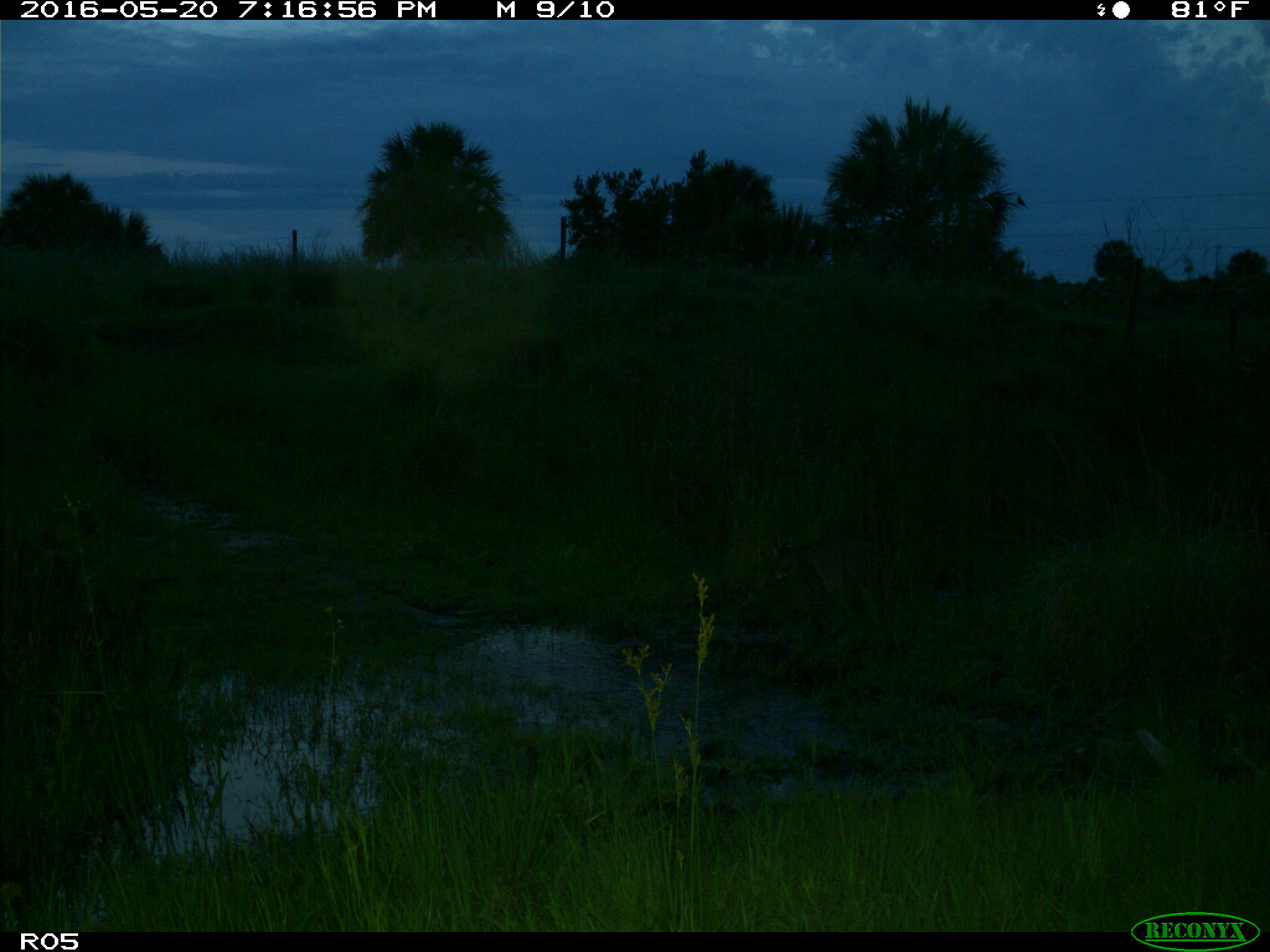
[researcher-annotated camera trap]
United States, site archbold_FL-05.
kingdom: Animalia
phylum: Chordata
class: Mammalia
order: Carnivora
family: Felidae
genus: Lynx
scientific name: Lynx rufus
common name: bobcat